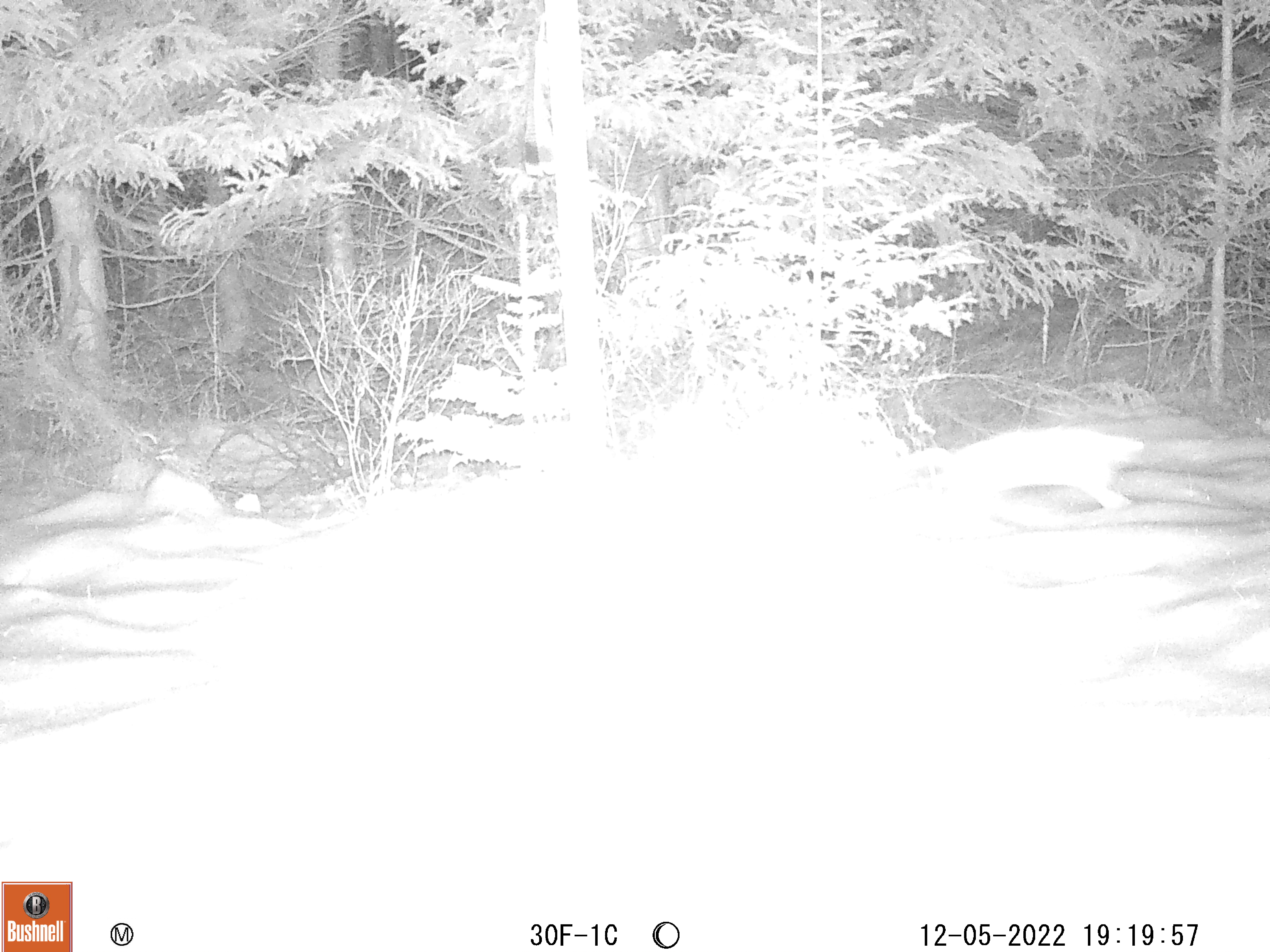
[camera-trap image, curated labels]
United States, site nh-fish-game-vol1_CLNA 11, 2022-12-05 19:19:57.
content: unidentified animal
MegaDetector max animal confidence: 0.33